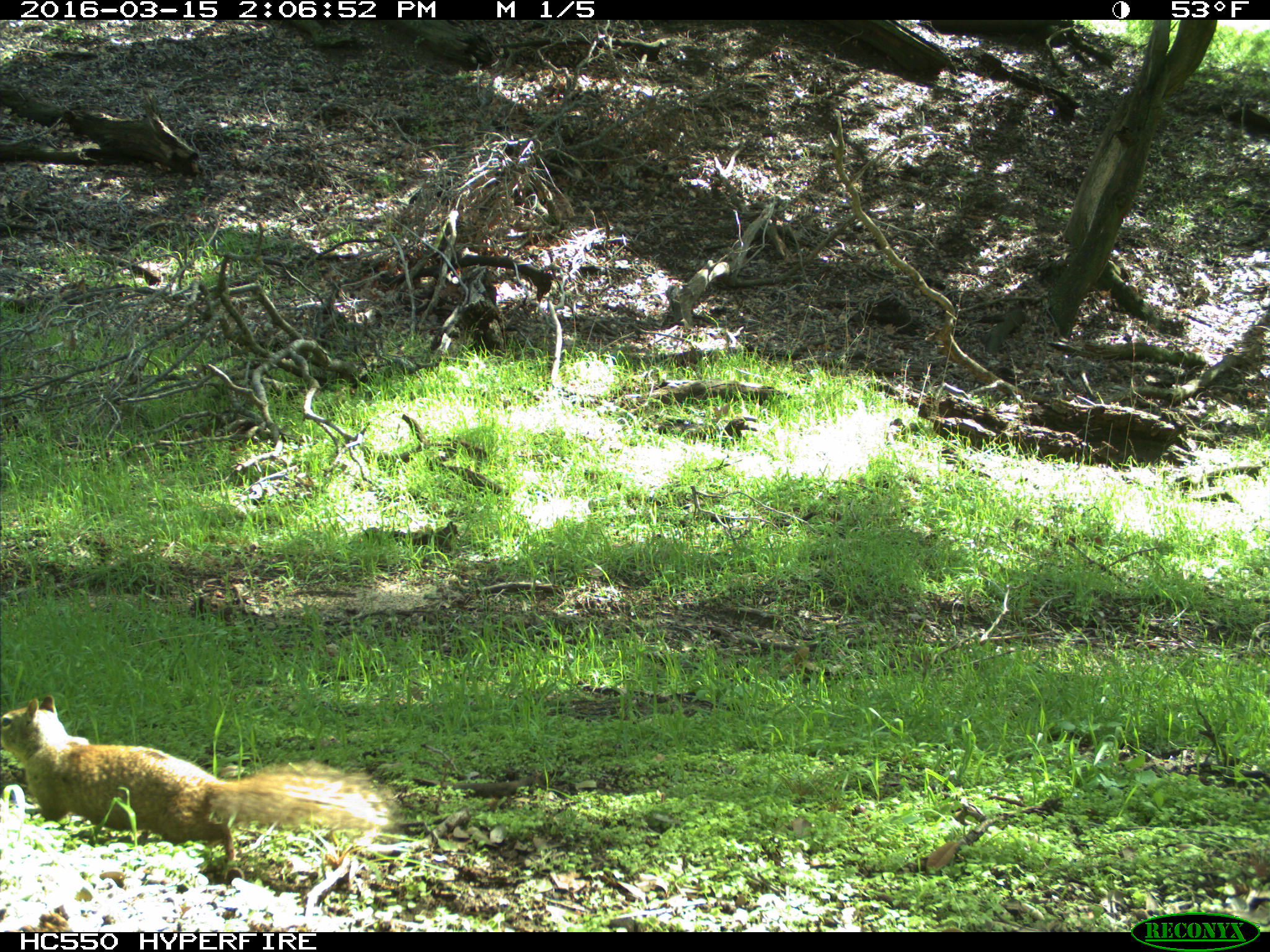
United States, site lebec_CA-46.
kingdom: Animalia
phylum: Chordata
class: Mammalia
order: Rodentia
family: Sciuridae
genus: Otospermophilus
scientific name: Otospermophilus beecheyi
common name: california ground squirrel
Otospermophilus beecheyi (california ground squirrel).